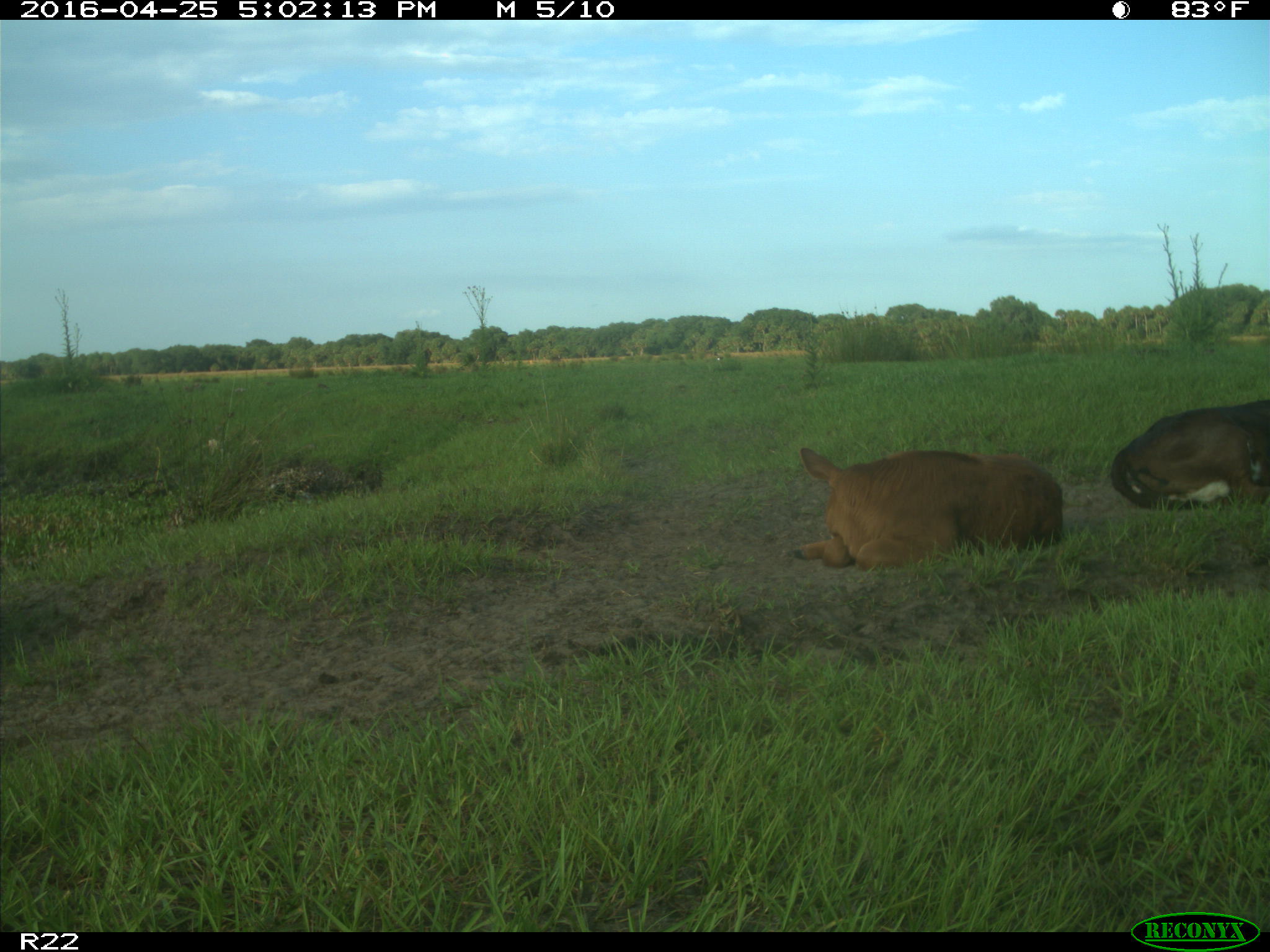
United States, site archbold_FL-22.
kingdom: Animalia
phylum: Chordata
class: Mammalia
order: Artiodactyla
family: Bovidae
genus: Bos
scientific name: Bos taurus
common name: domestic cow